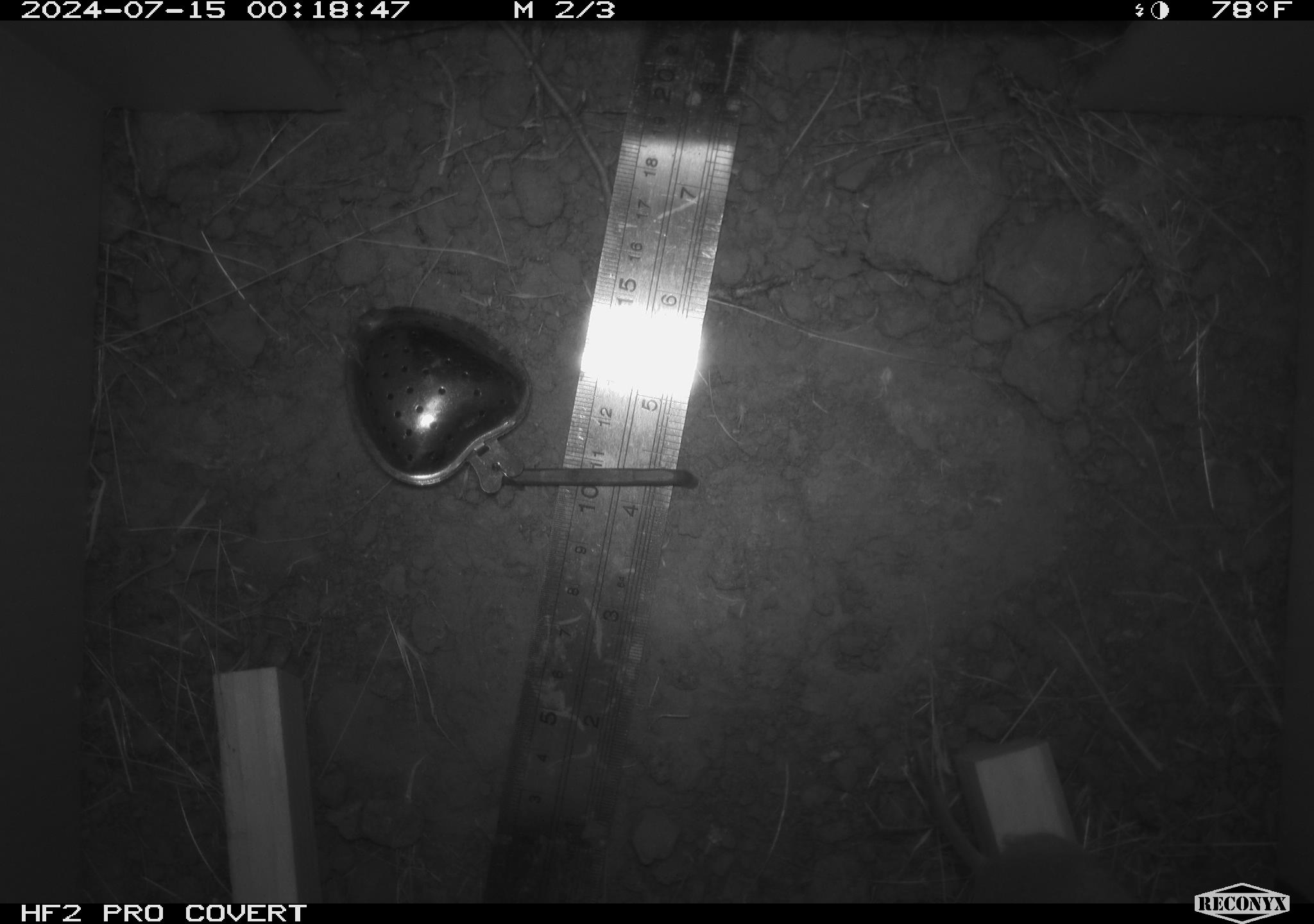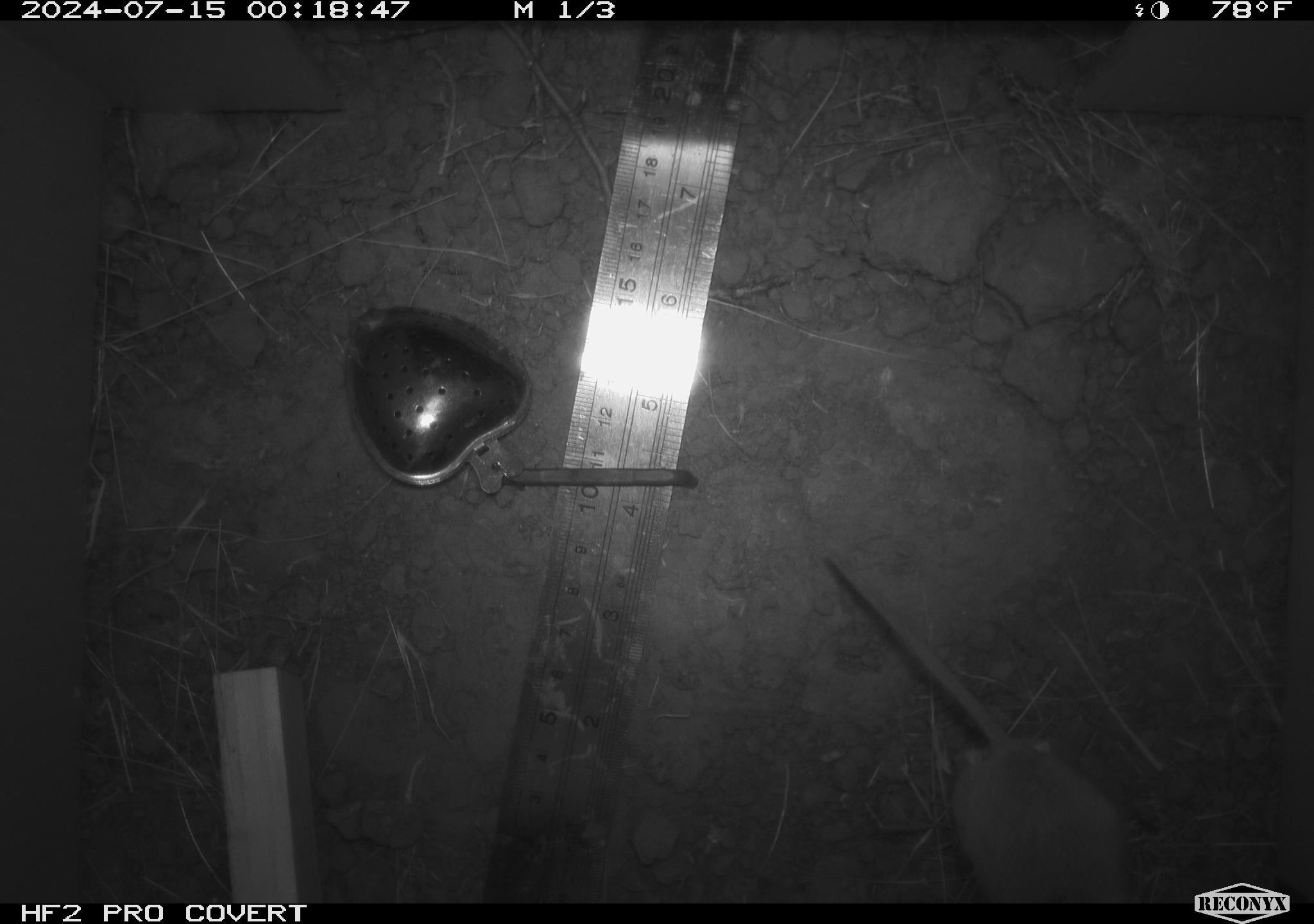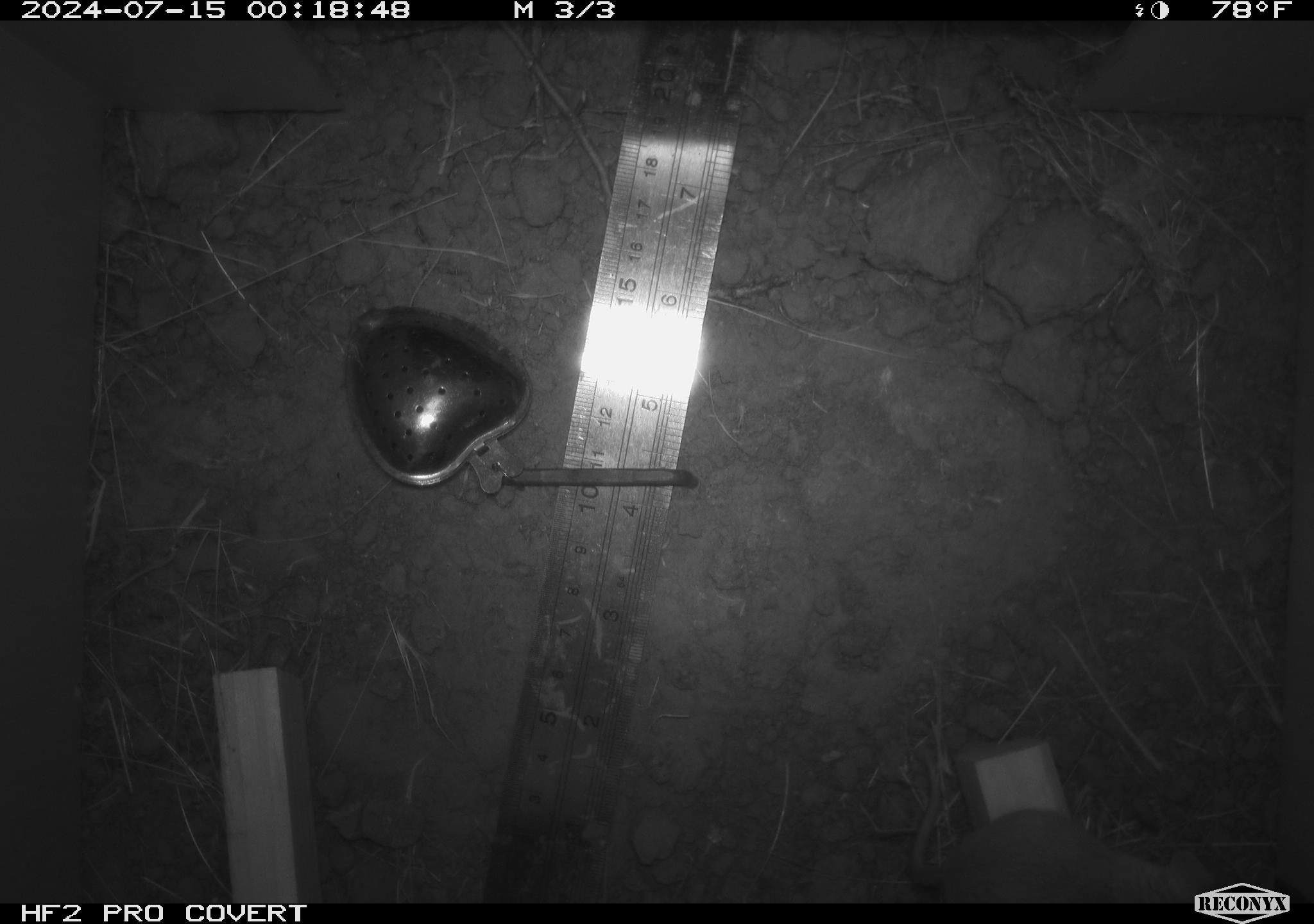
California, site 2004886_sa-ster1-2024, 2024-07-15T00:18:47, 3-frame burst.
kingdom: Animalia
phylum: Chordata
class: Mammalia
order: Rodentia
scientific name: Rodentia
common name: mouse species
Mouse species (Rodentia).